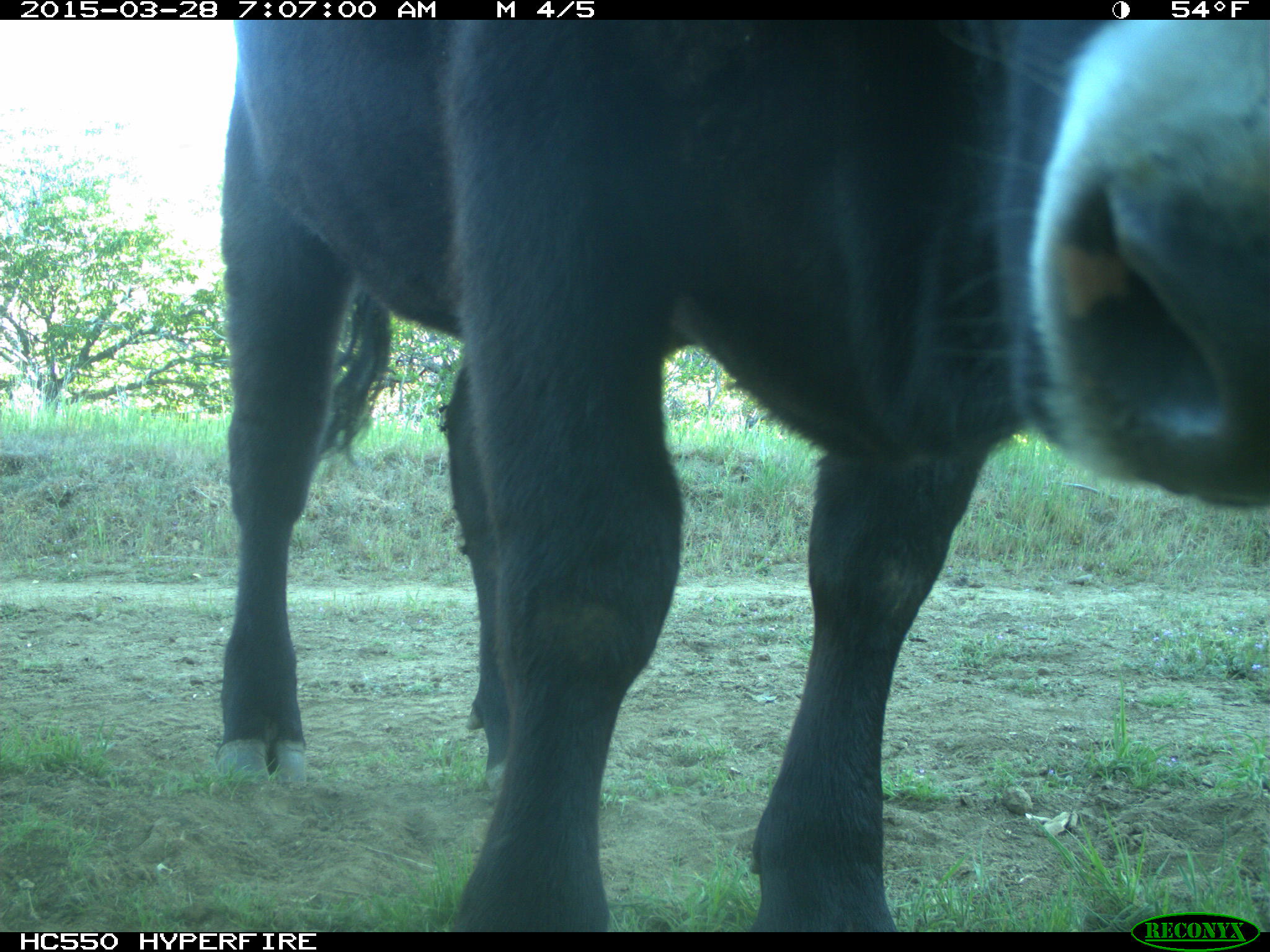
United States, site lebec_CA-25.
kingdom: Animalia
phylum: Chordata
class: Mammalia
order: Artiodactyla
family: Bovidae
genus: Bos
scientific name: Bos taurus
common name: domestic cow